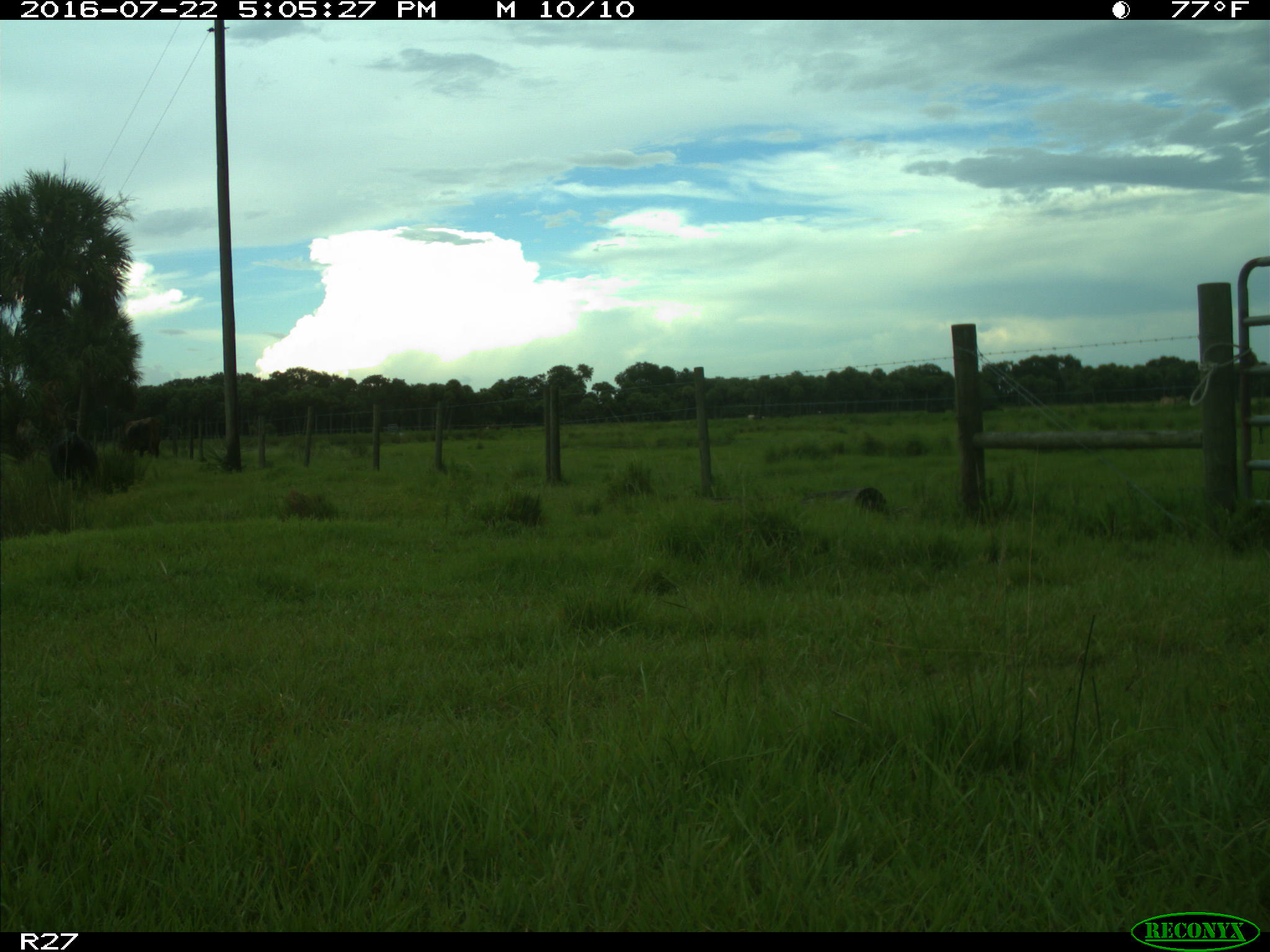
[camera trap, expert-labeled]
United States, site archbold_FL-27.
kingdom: Animalia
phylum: Chordata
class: Mammalia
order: Artiodactyla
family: Bovidae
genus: Bos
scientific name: Bos taurus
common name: domestic cow